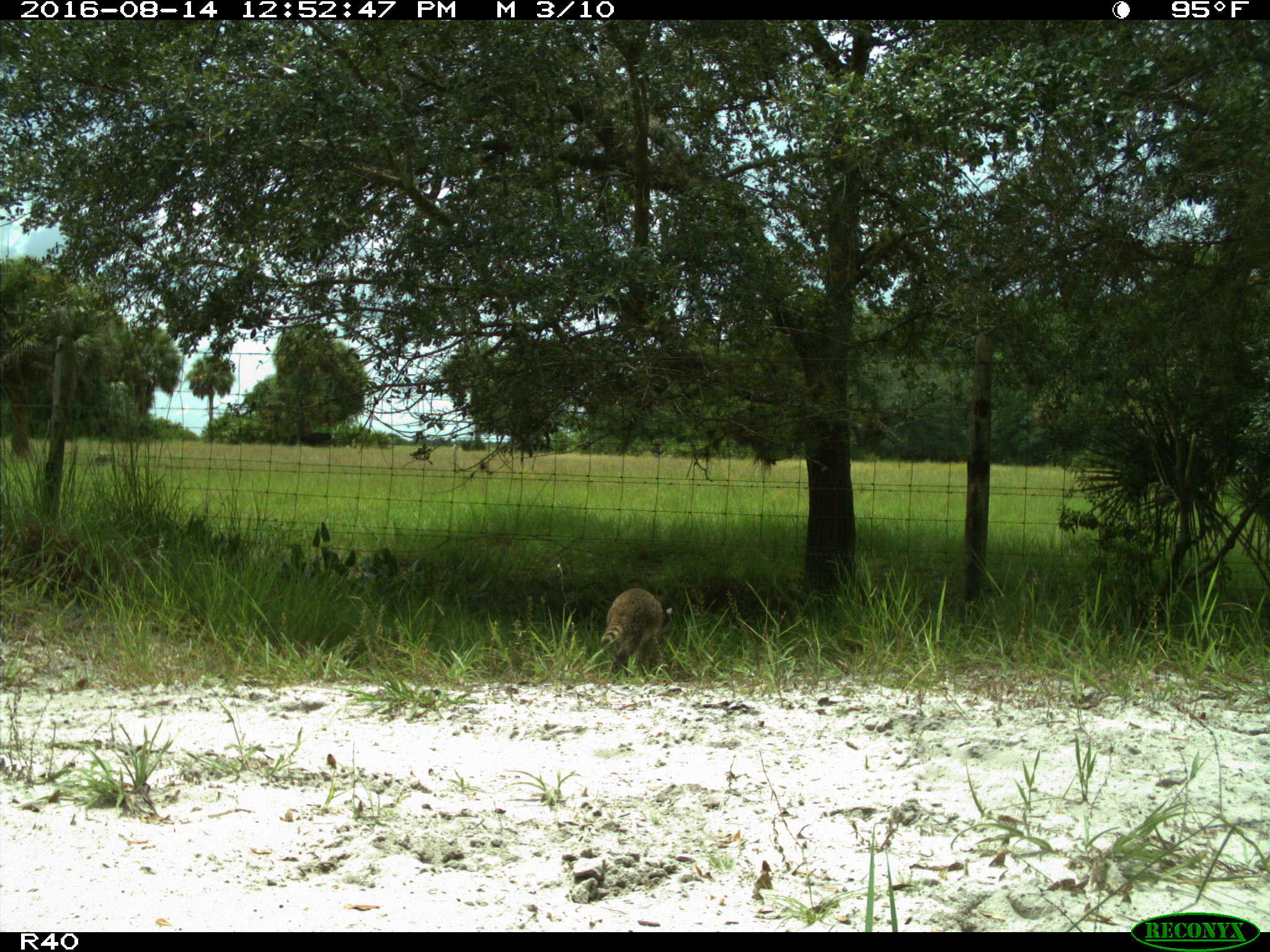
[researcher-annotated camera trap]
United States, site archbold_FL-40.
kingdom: Animalia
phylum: Chordata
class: Mammalia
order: Artiodactyla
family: Bovidae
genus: Bos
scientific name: Bos taurus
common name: domestic cow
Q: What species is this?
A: Bos taurus (domestic cow).